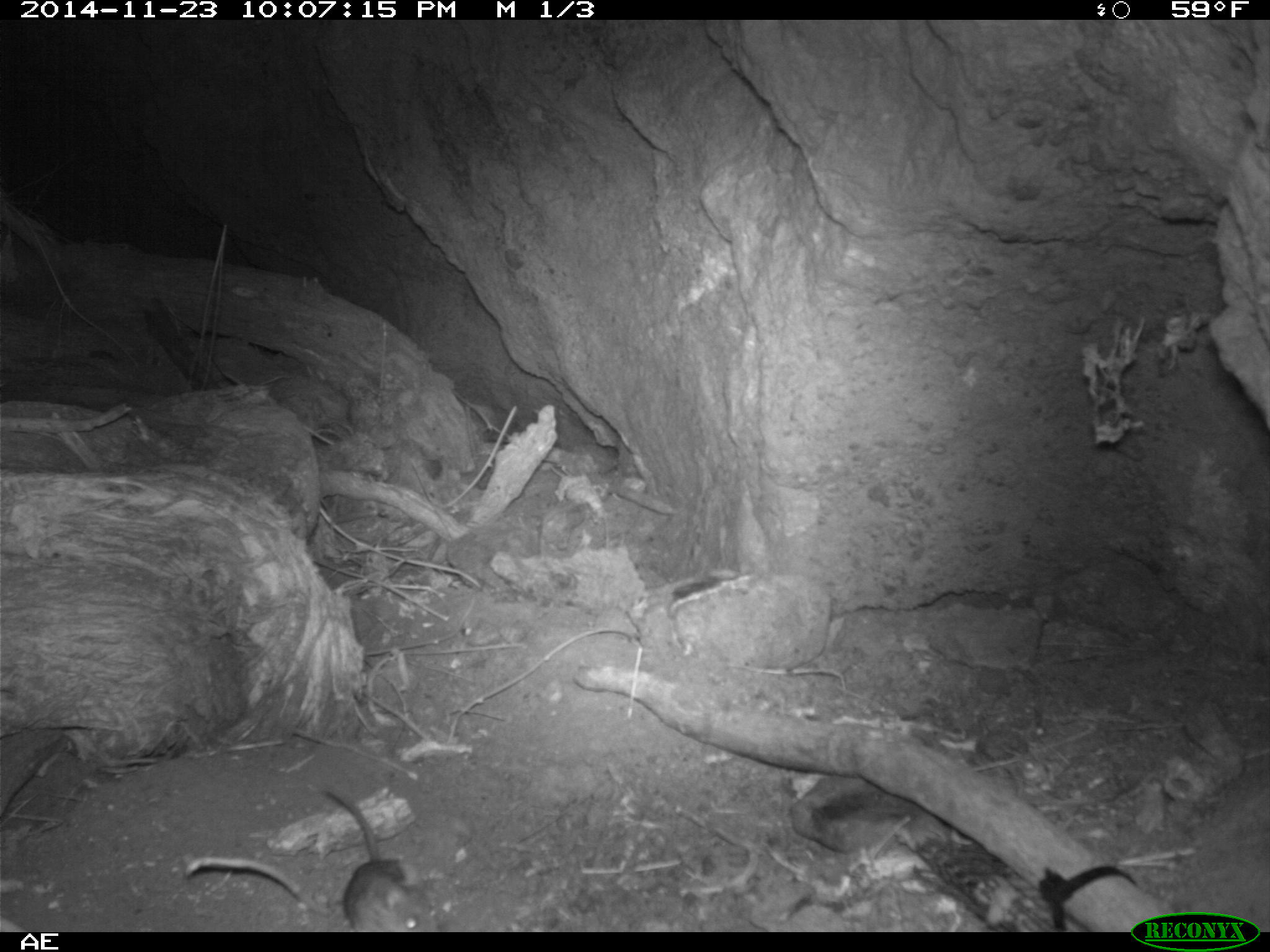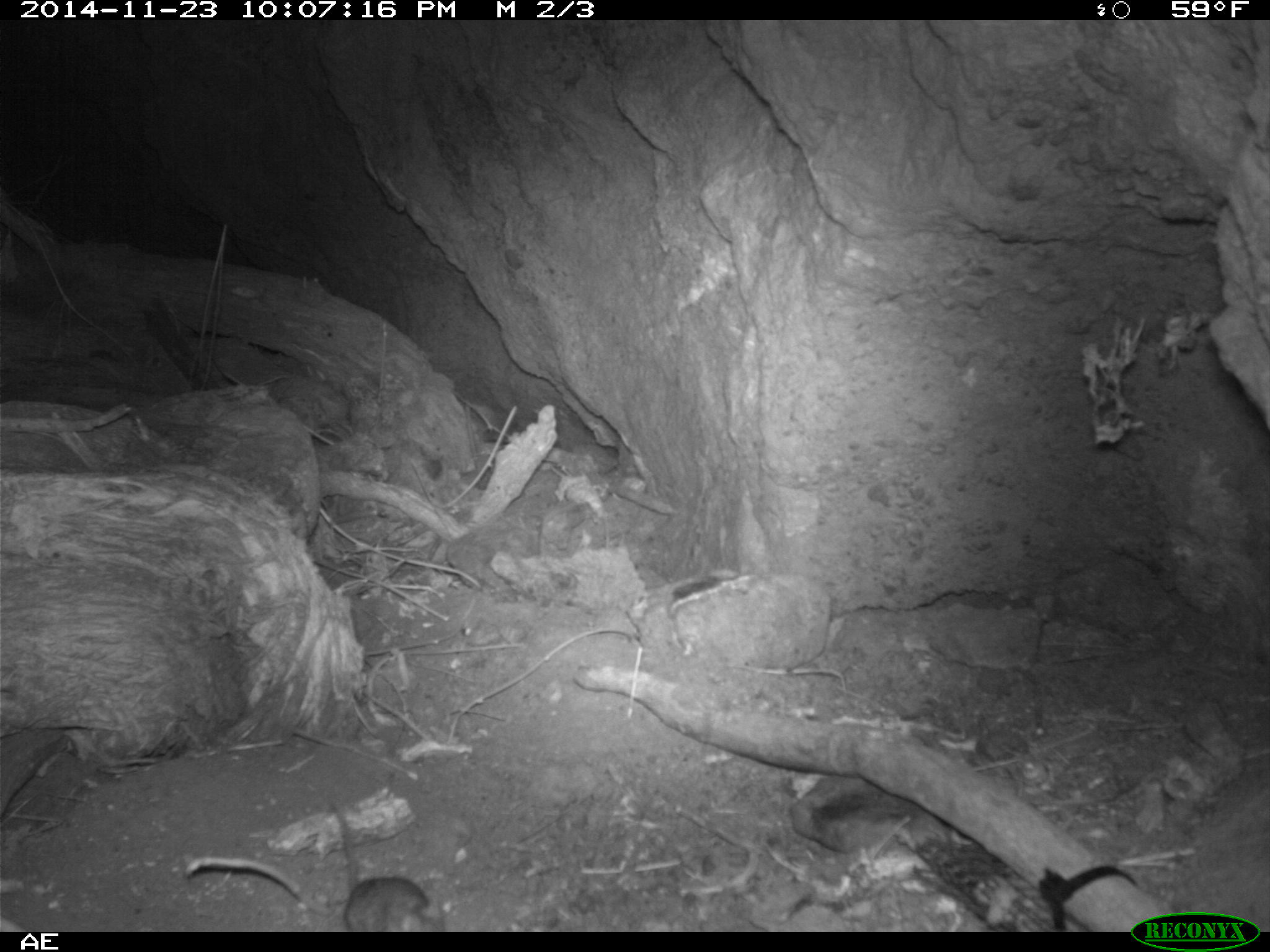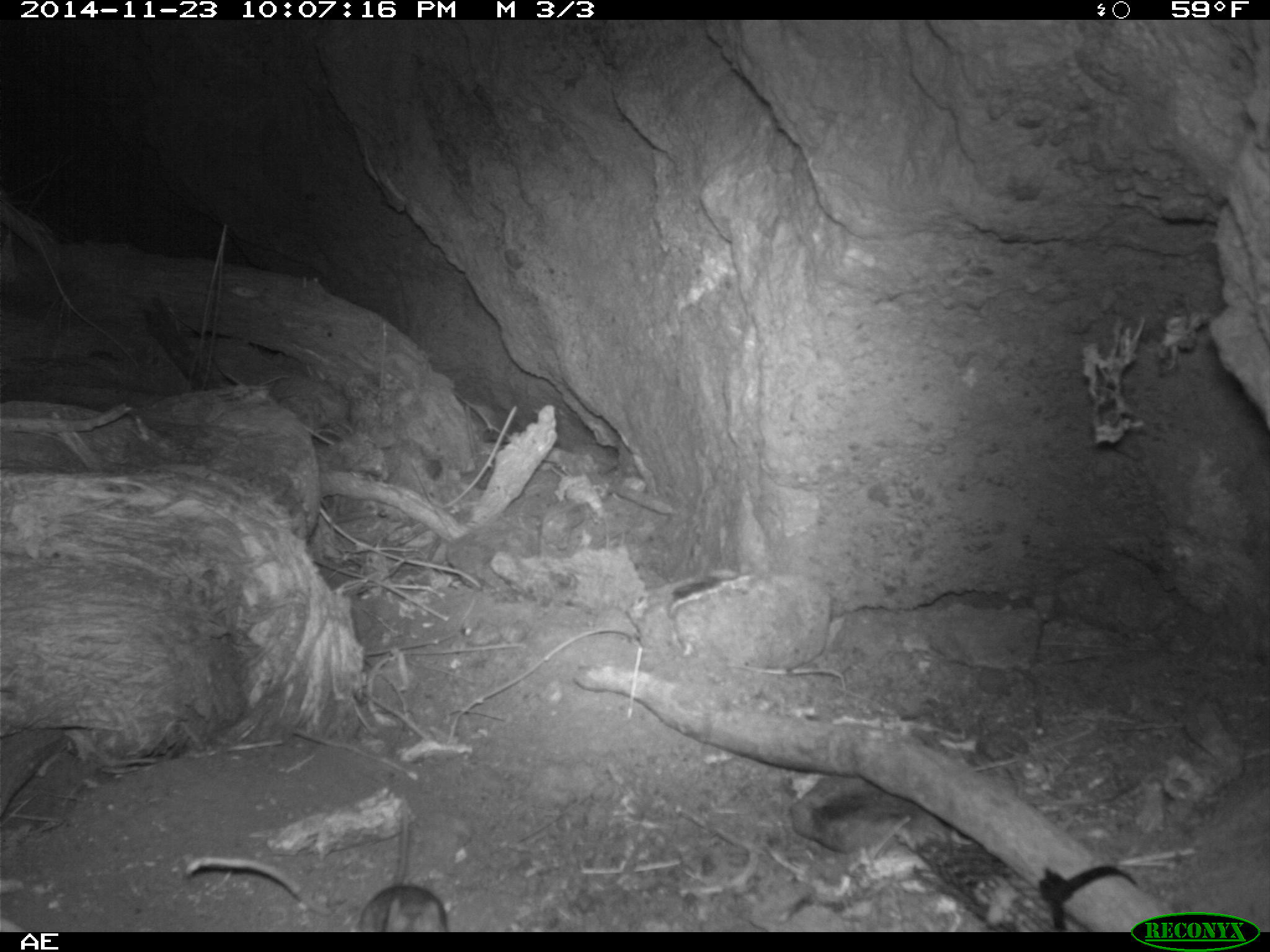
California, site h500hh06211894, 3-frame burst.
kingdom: Animalia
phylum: Chordata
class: Mammalia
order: Rodentia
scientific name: Rodentia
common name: rodent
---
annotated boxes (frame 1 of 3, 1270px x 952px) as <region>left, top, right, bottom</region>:
rodent: <region>304, 779, 440, 932</region>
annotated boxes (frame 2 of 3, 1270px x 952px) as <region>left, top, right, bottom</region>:
rodent: <region>326, 796, 448, 932</region>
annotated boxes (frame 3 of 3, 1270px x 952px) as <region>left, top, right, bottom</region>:
rodent: <region>353, 816, 446, 929</region>